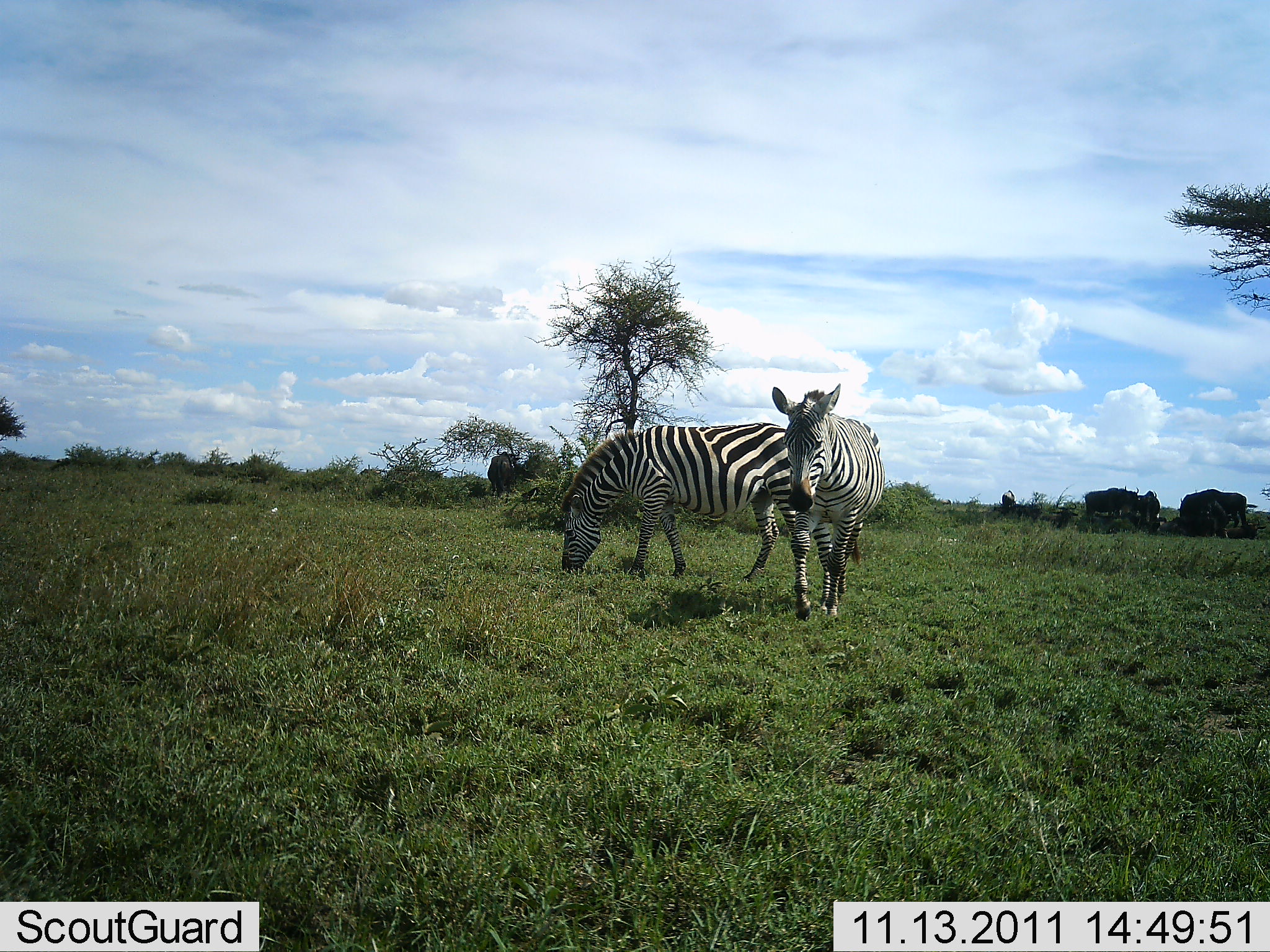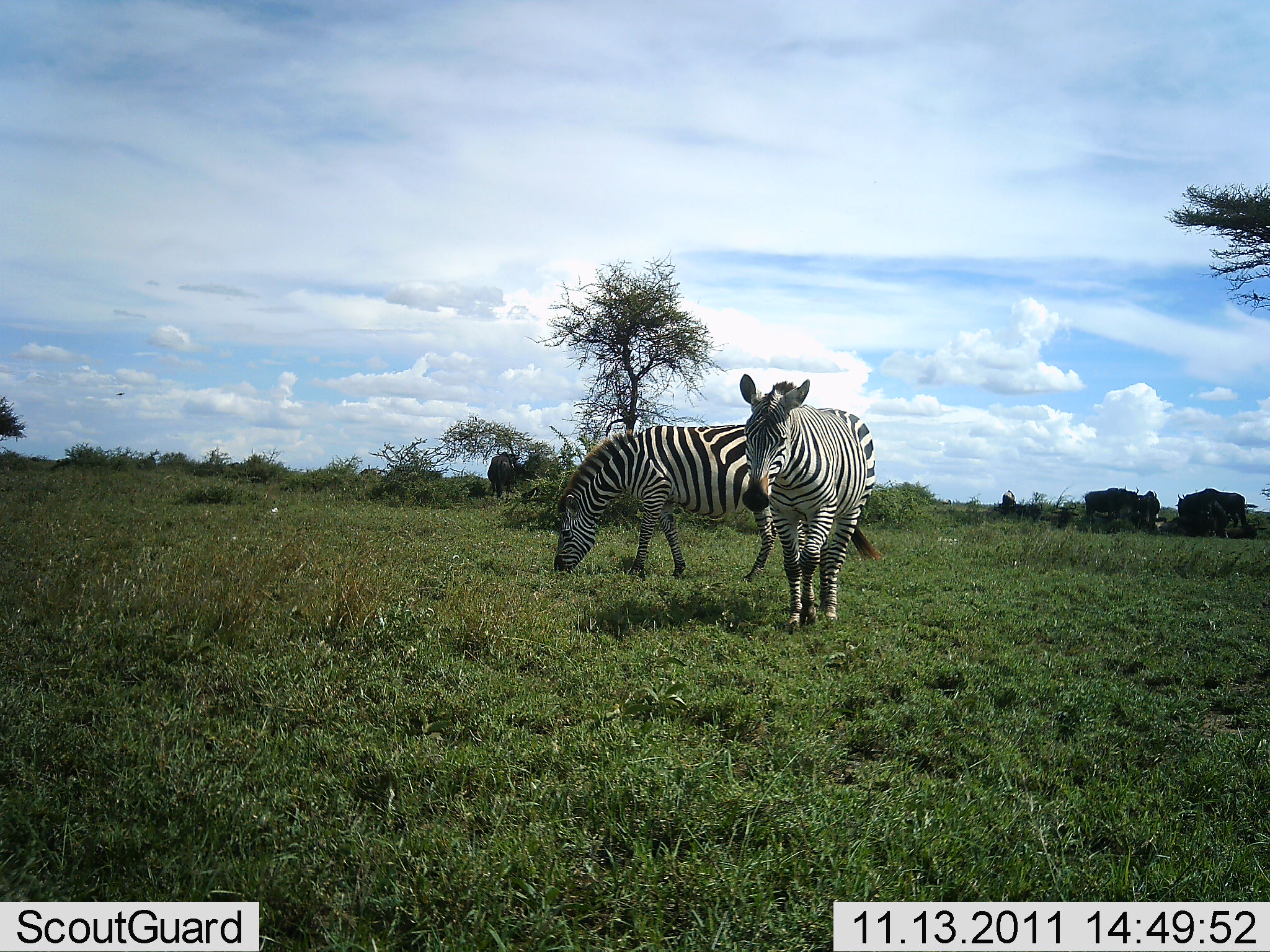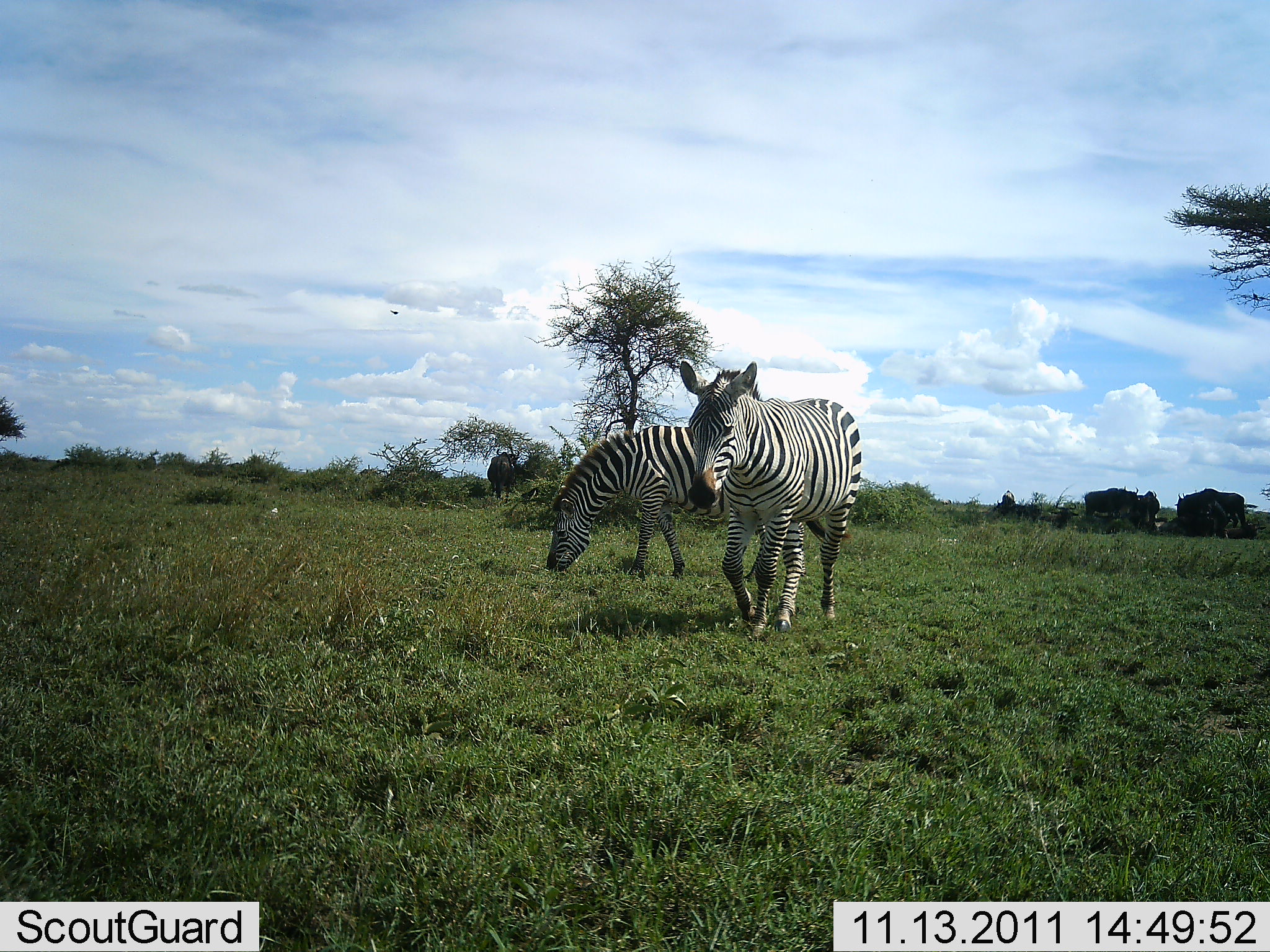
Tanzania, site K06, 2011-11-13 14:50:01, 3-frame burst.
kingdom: Animalia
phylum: Chordata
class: Mammalia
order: Perissodactyla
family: Equidae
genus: Equus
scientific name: Equus quagga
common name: plains zebra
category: zebra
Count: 2.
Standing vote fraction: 42%.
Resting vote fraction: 0%.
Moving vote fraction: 58%.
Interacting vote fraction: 0%.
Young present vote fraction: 0%.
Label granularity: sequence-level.